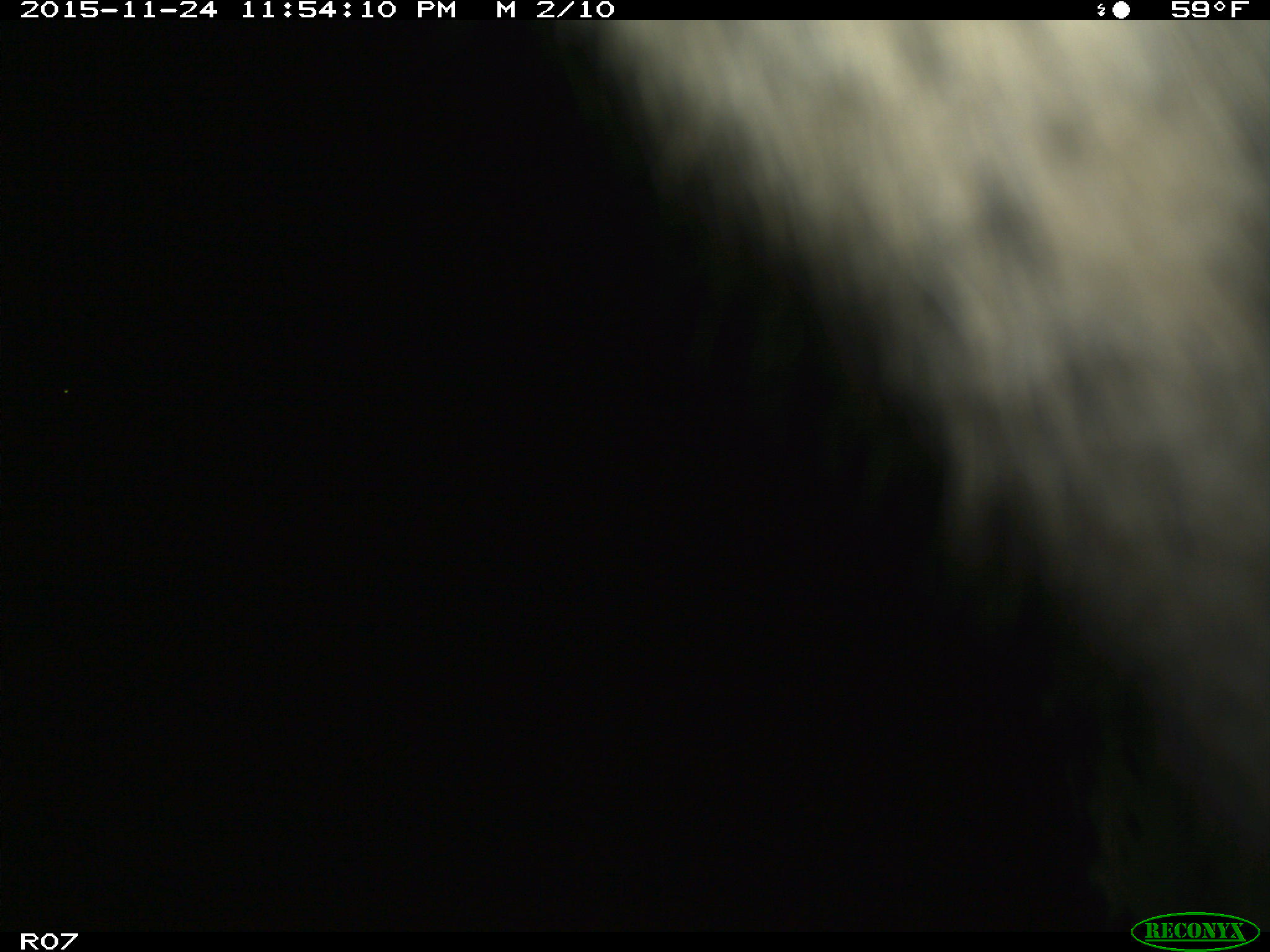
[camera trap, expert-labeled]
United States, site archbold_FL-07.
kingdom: Animalia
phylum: Chordata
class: Mammalia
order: Artiodactyla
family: Bovidae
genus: Bos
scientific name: Bos taurus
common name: domestic cow